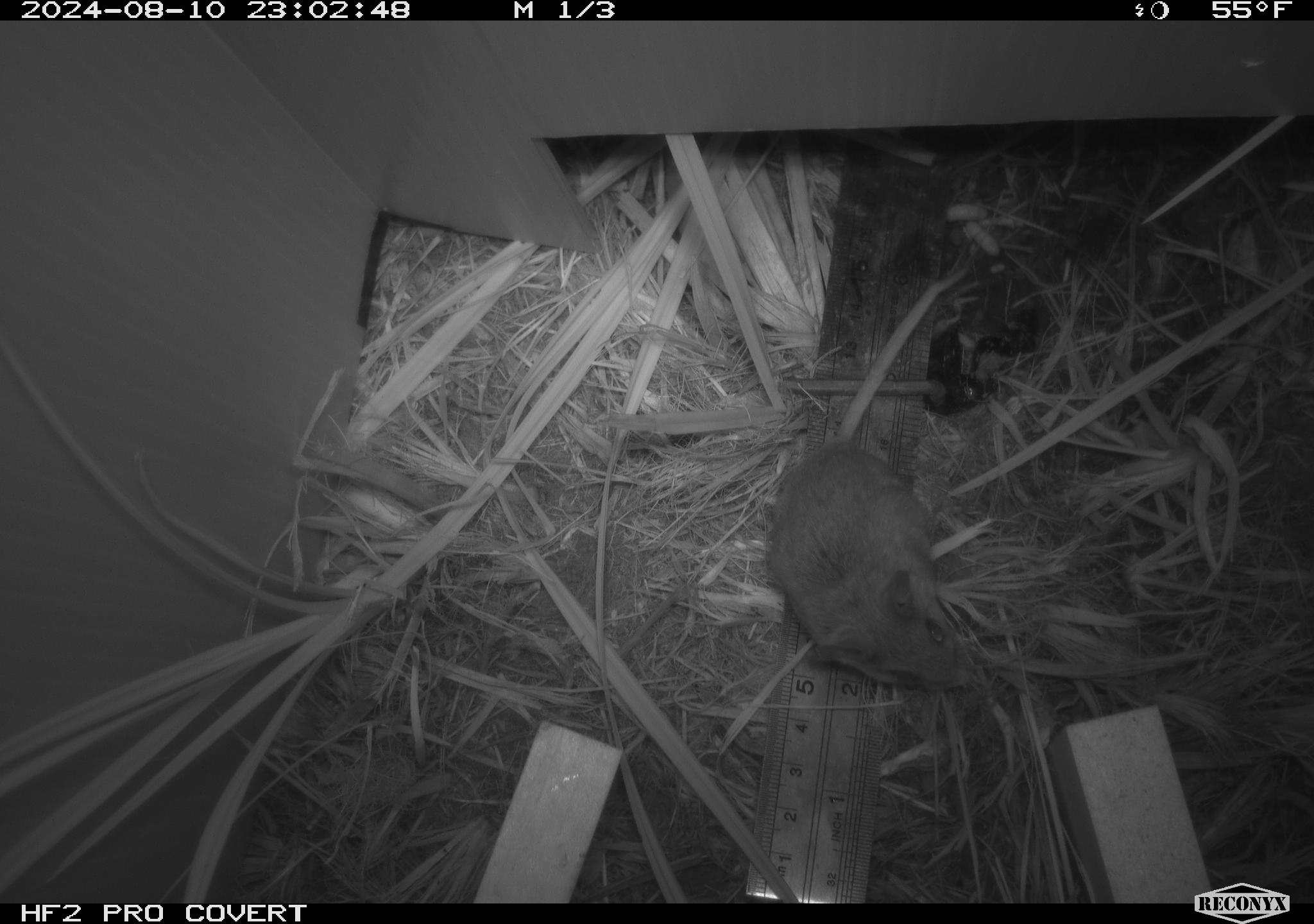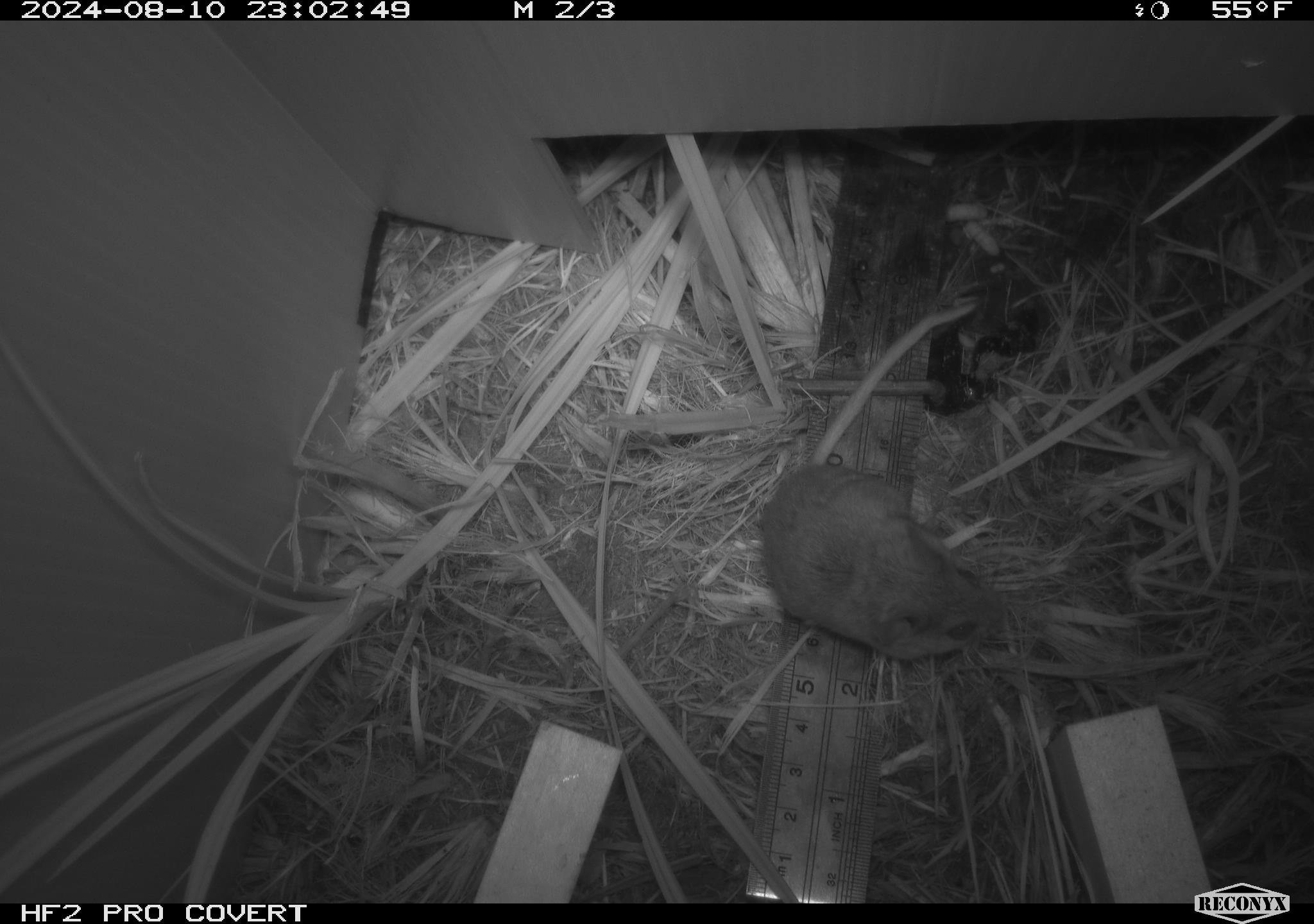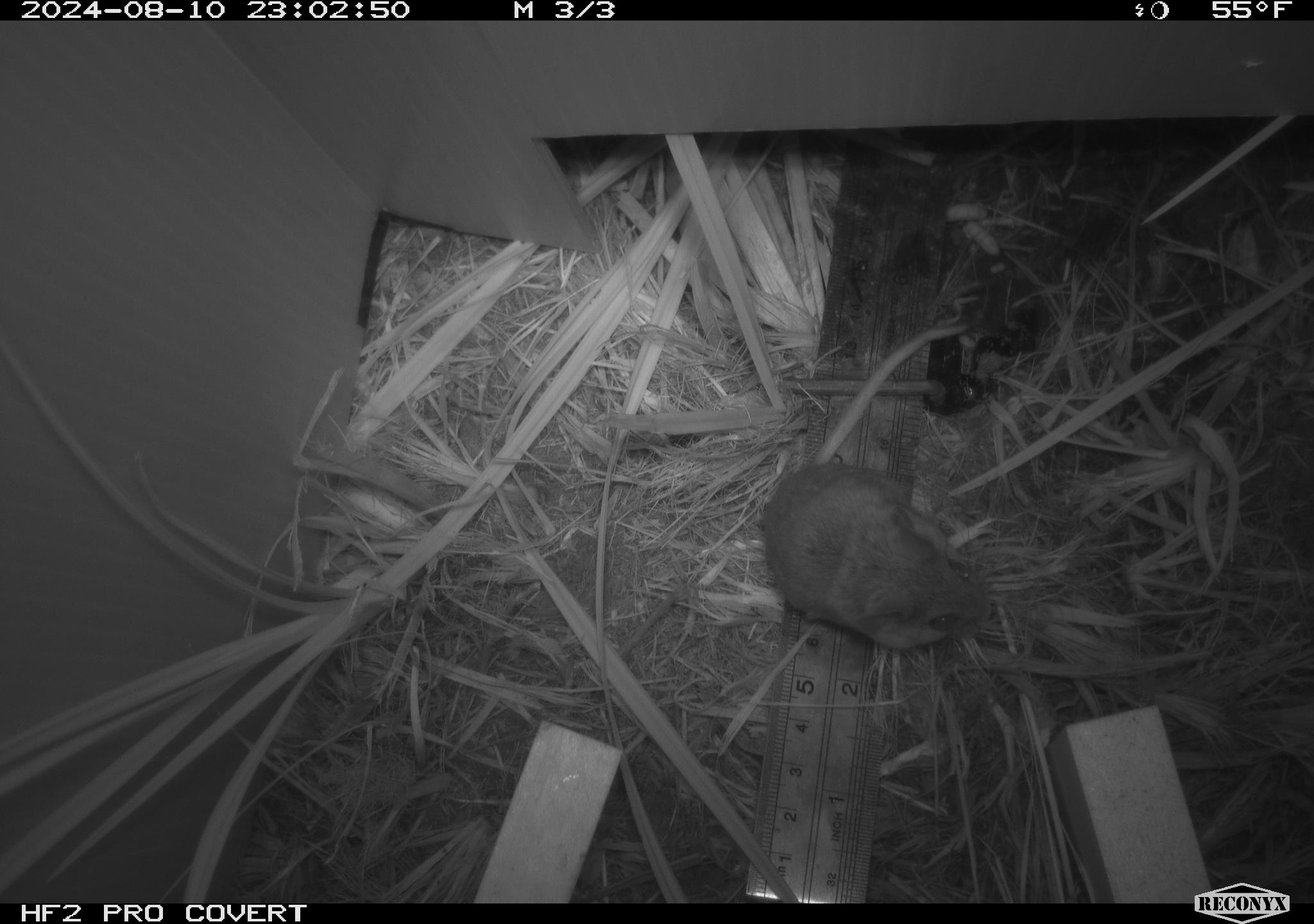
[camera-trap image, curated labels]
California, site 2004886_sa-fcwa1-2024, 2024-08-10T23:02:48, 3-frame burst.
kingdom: Animalia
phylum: Chordata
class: Mammalia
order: Rodentia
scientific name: Rodentia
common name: mouse species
Mouse species (Rodentia).